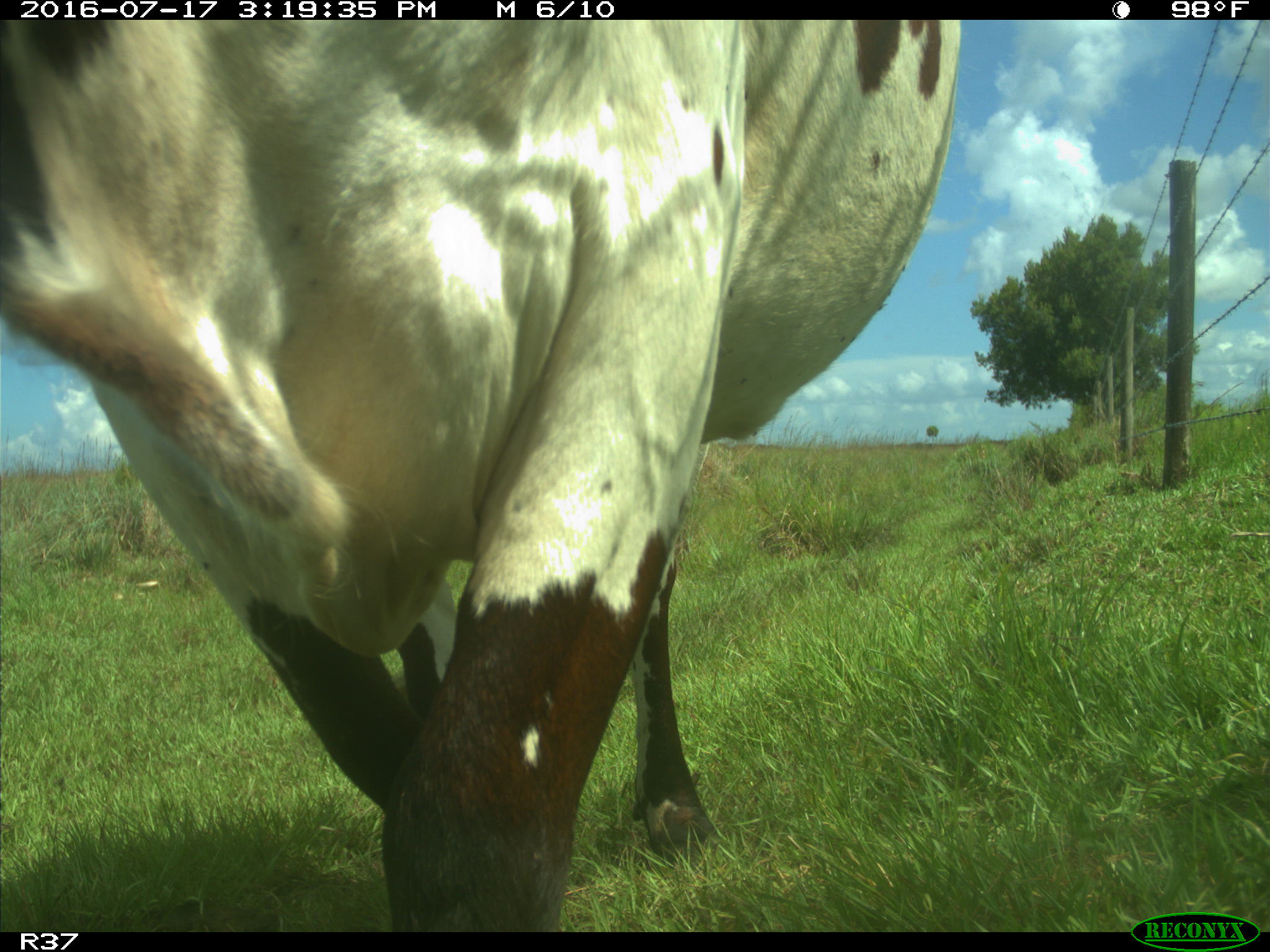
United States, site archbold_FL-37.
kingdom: Animalia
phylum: Chordata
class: Mammalia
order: Artiodactyla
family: Bovidae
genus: Bos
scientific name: Bos taurus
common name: domestic cow